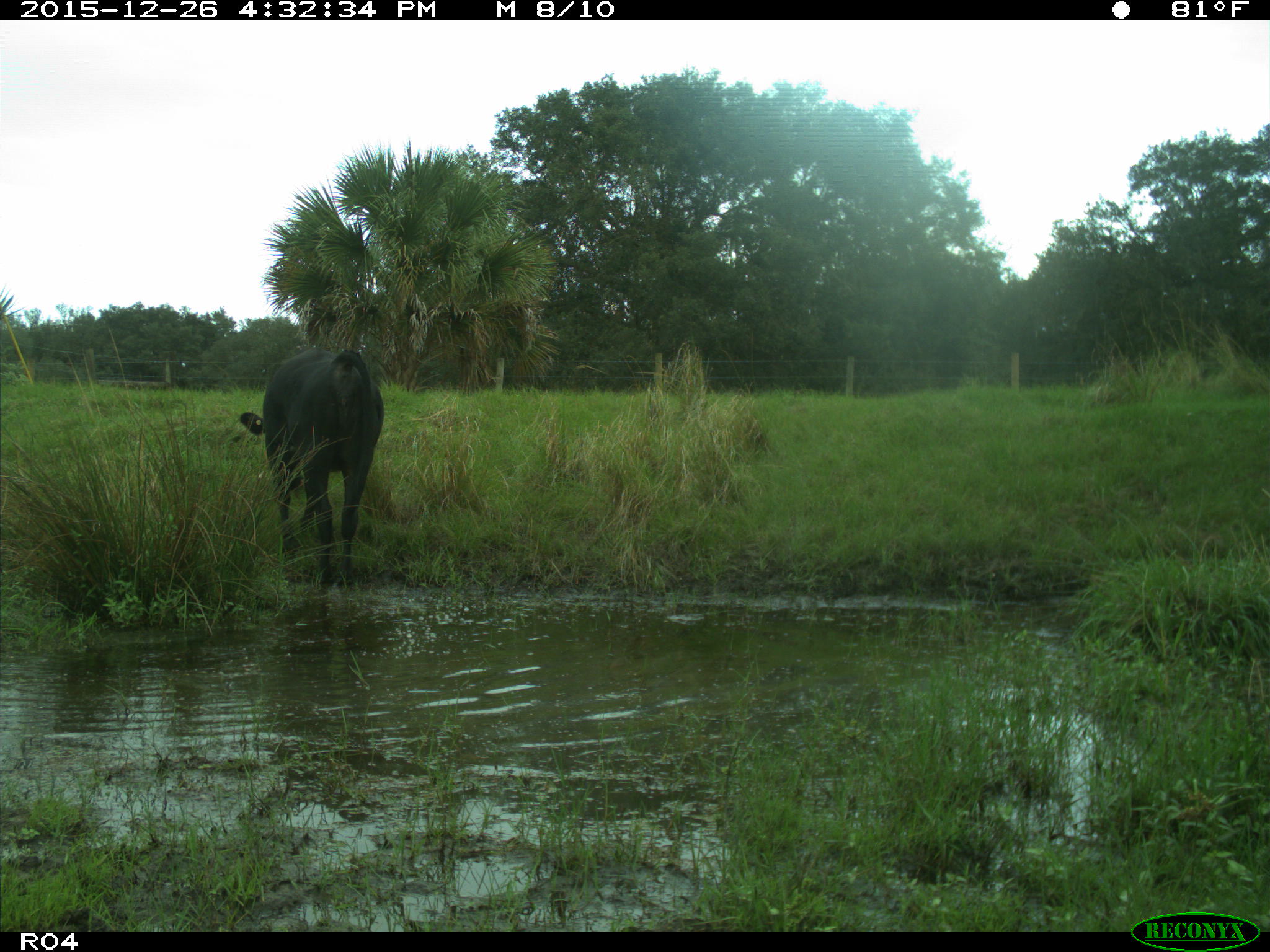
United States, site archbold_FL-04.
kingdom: Animalia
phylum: Chordata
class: Mammalia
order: Artiodactyla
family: Bovidae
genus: Bos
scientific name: Bos taurus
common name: domestic cow